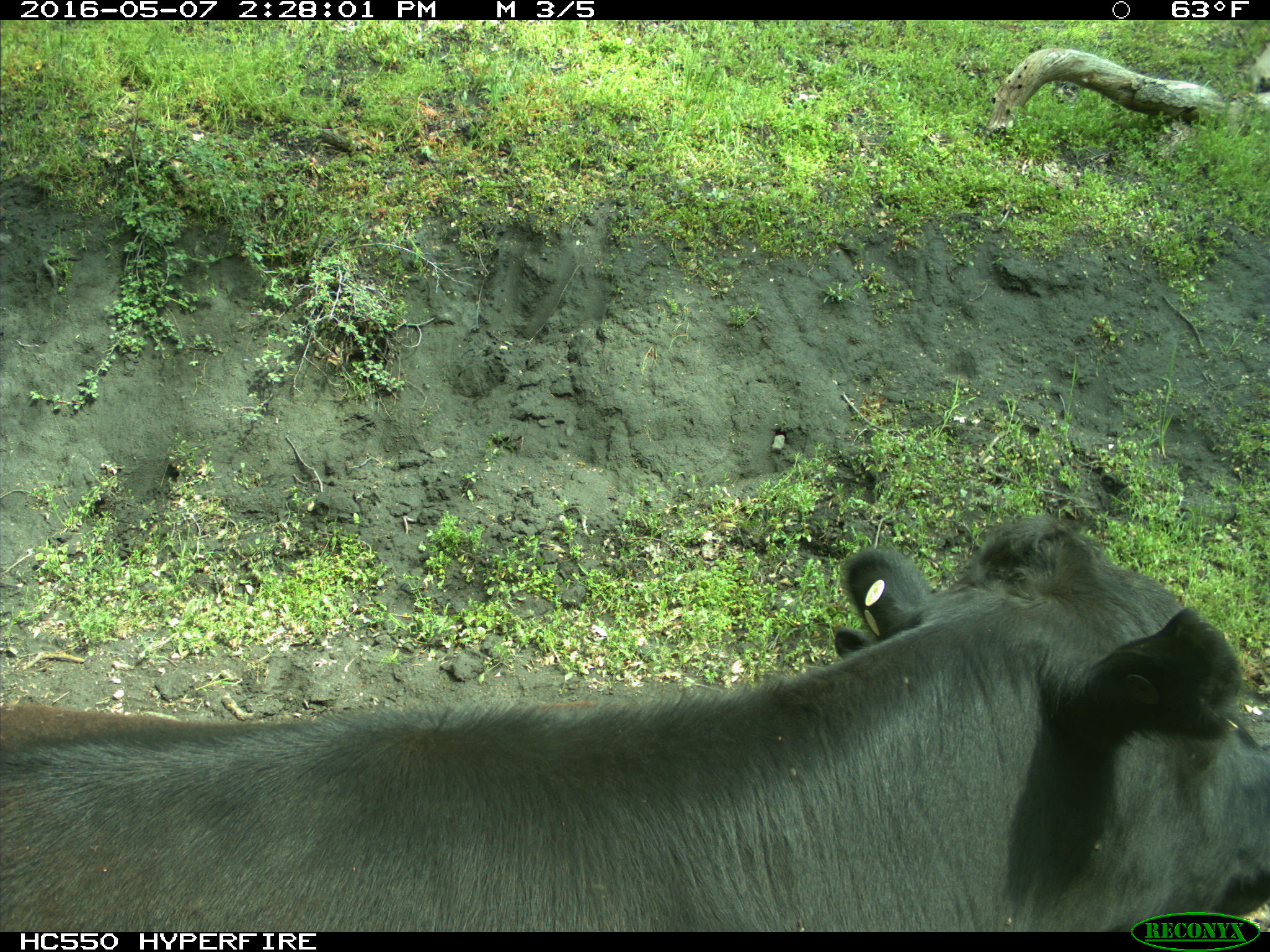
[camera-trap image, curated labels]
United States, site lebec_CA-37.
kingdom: Animalia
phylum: Chordata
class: Mammalia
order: Artiodactyla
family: Bovidae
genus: Bos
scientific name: Bos taurus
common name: domestic cow